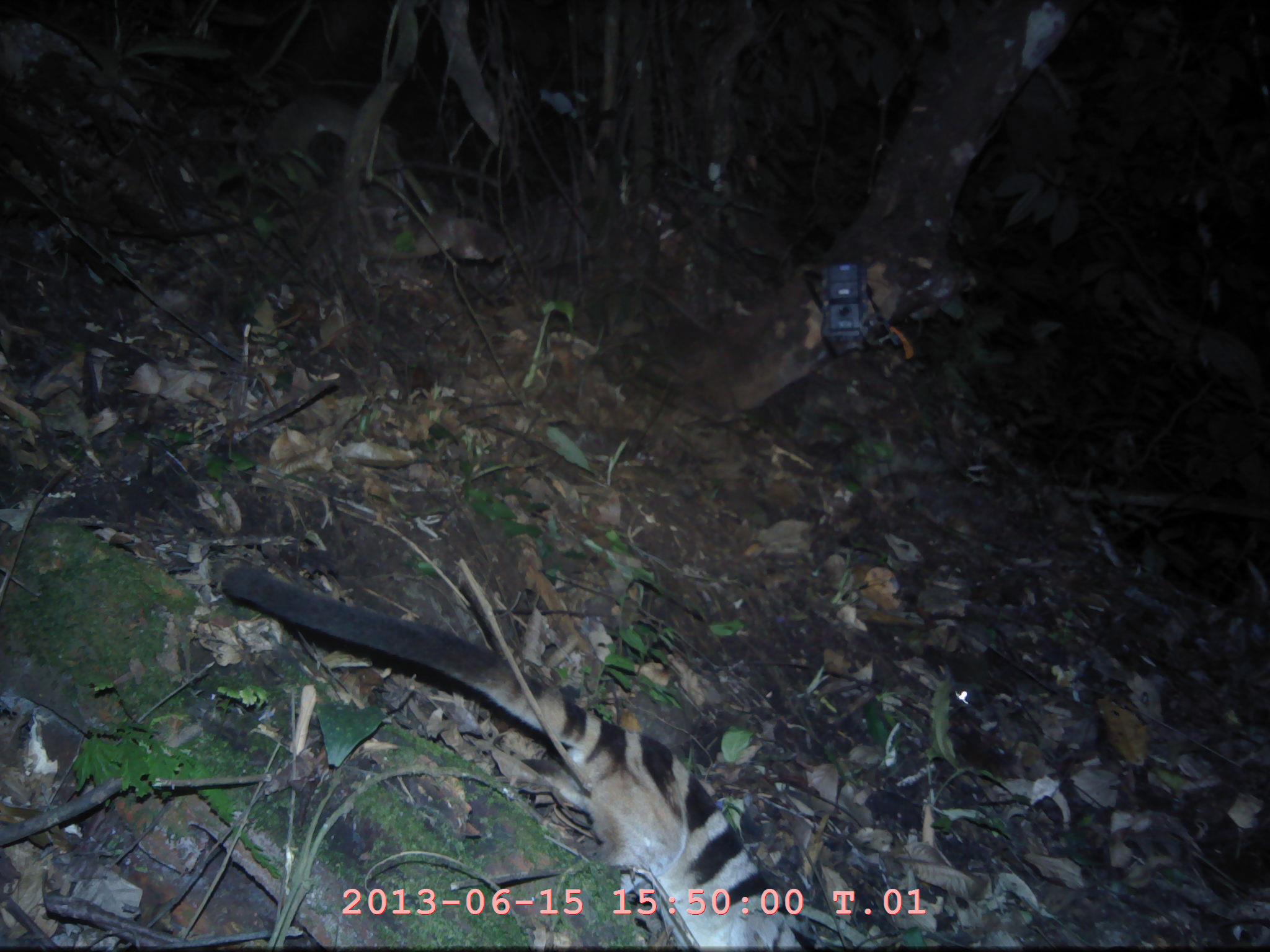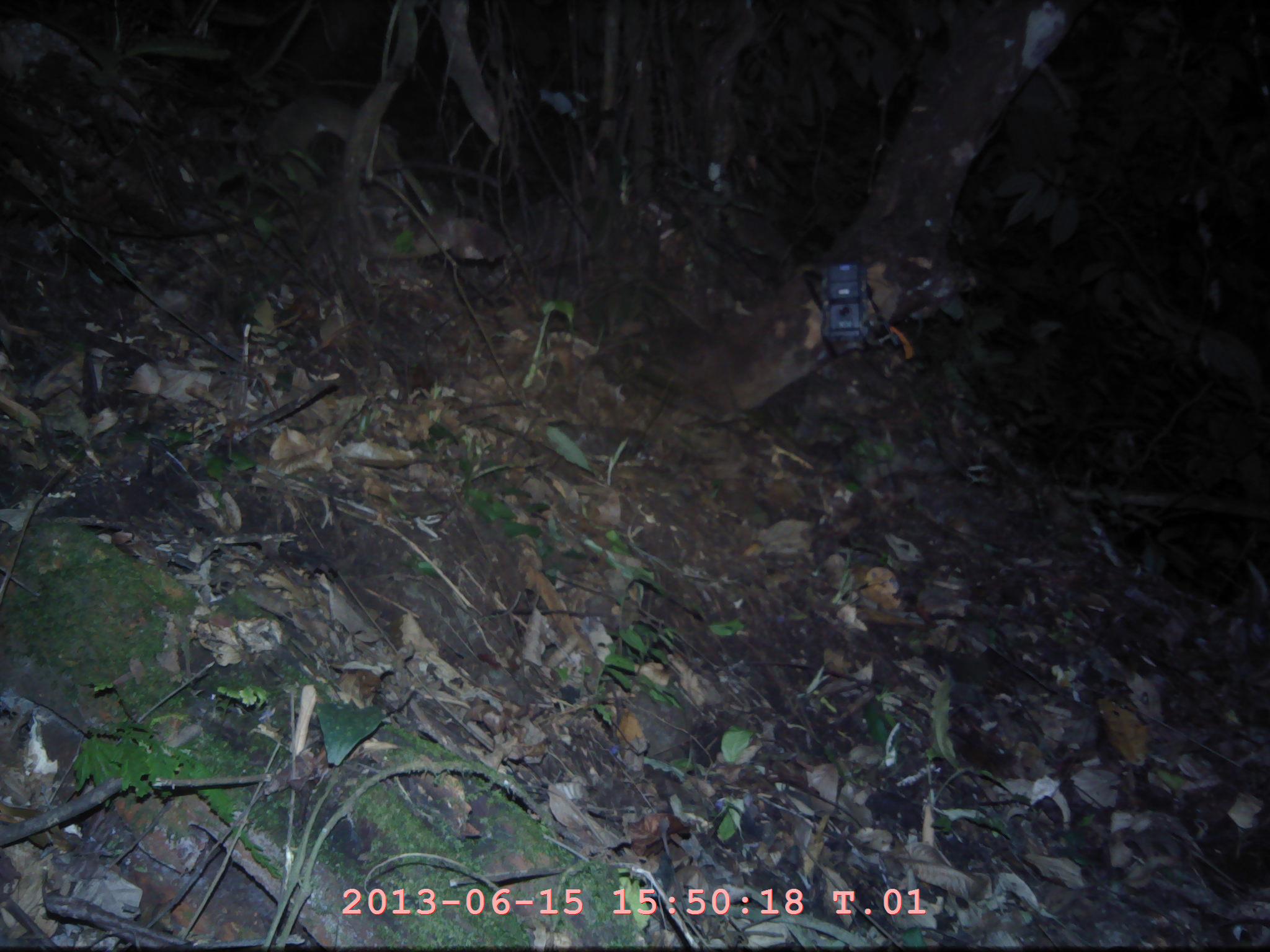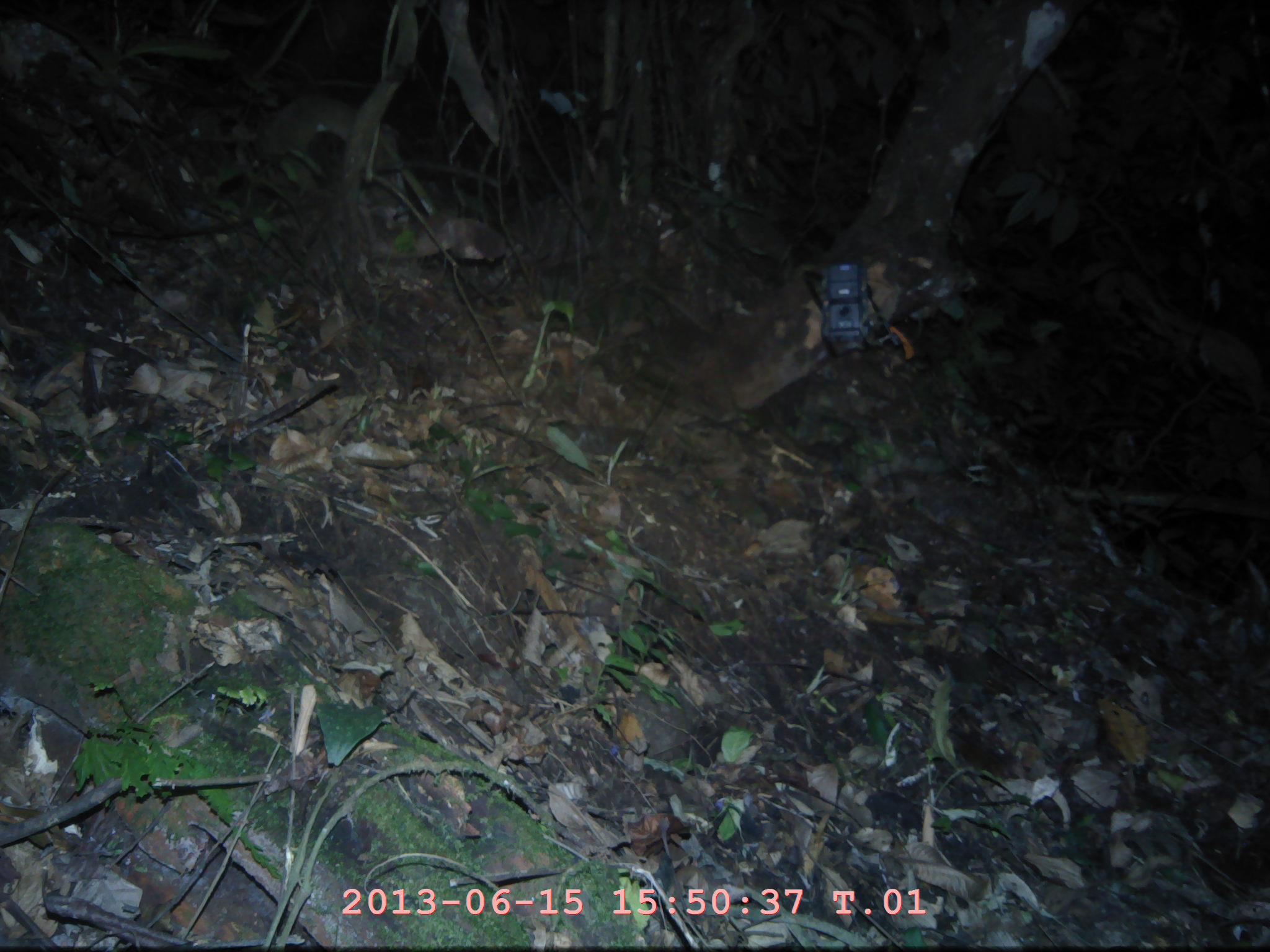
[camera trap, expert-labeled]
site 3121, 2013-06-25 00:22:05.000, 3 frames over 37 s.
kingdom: Animalia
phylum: Chordata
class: Mammalia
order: Carnivora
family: Viverridae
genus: Hemigalus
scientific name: Hemigalus derbyanus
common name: banded civet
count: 1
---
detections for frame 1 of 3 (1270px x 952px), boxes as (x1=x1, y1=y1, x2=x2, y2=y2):
hemigalus derbyanus: (x1=216, y1=564, x2=804, y2=948)